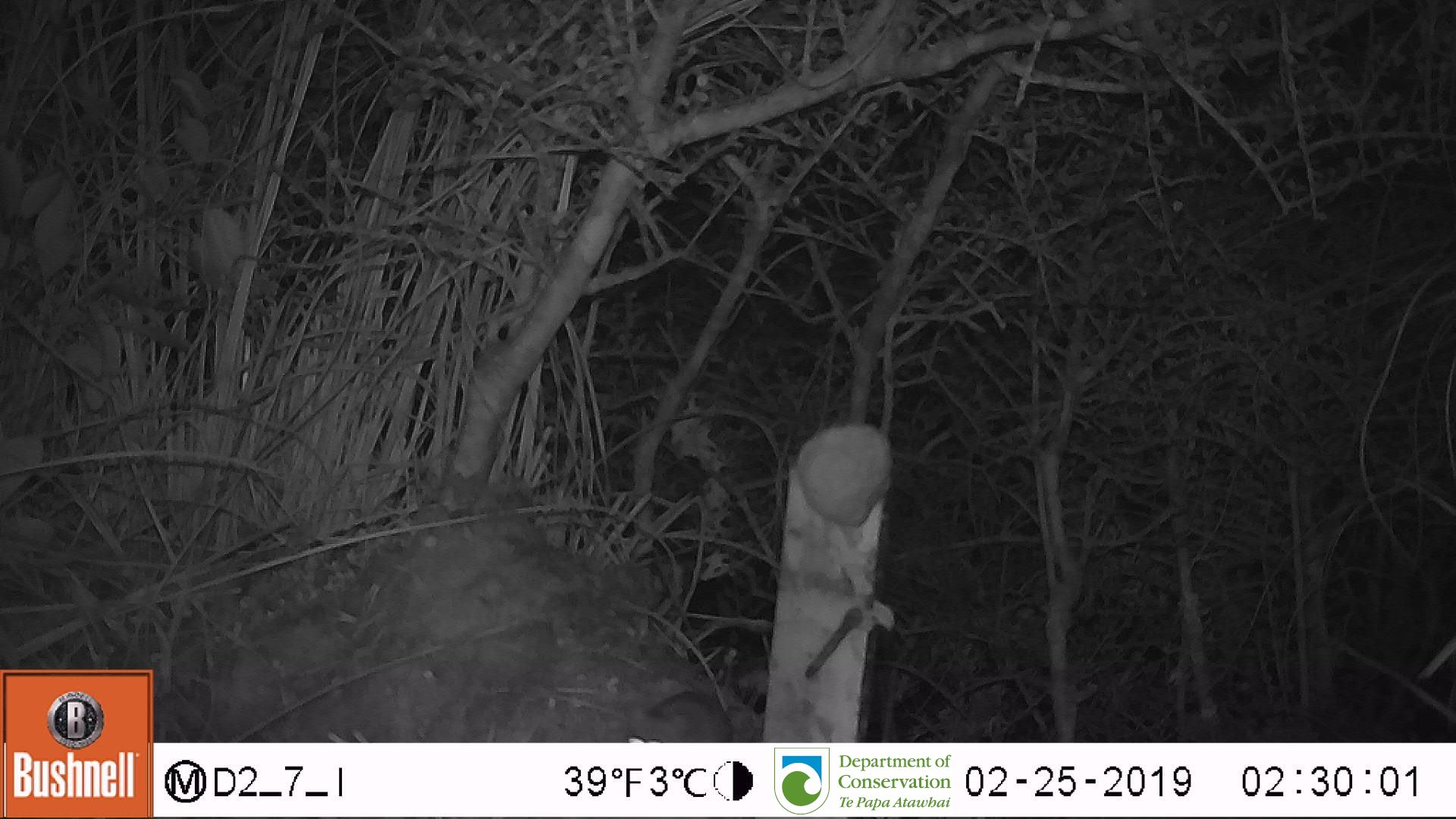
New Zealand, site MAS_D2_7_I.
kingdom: Animalia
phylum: Chordata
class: Mammalia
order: Rodentia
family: Muridae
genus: Mus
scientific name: Mus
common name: mouse